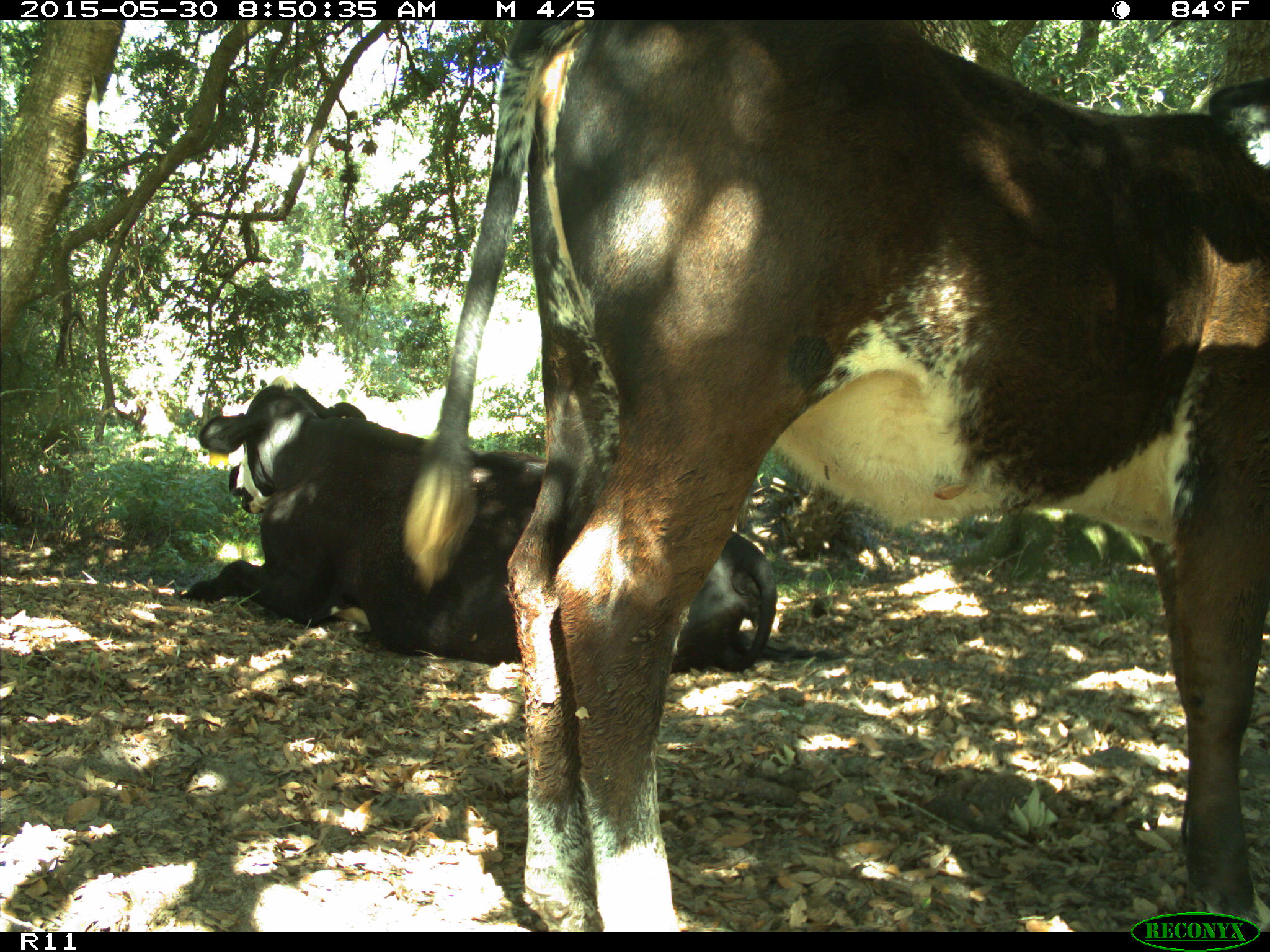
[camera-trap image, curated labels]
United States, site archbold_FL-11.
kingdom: Animalia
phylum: Chordata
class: Mammalia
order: Artiodactyla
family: Bovidae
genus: Bos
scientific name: Bos taurus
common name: domestic cow